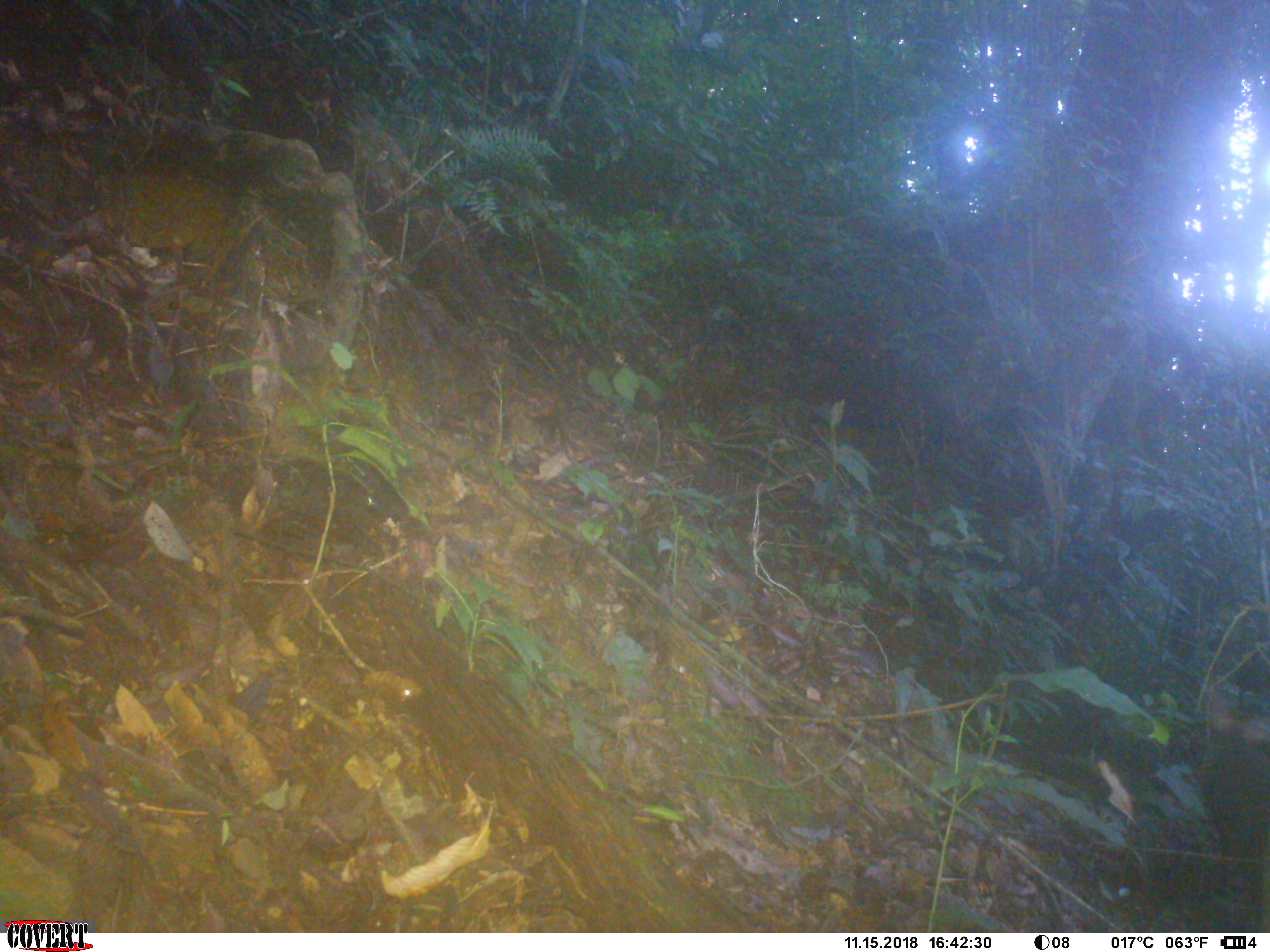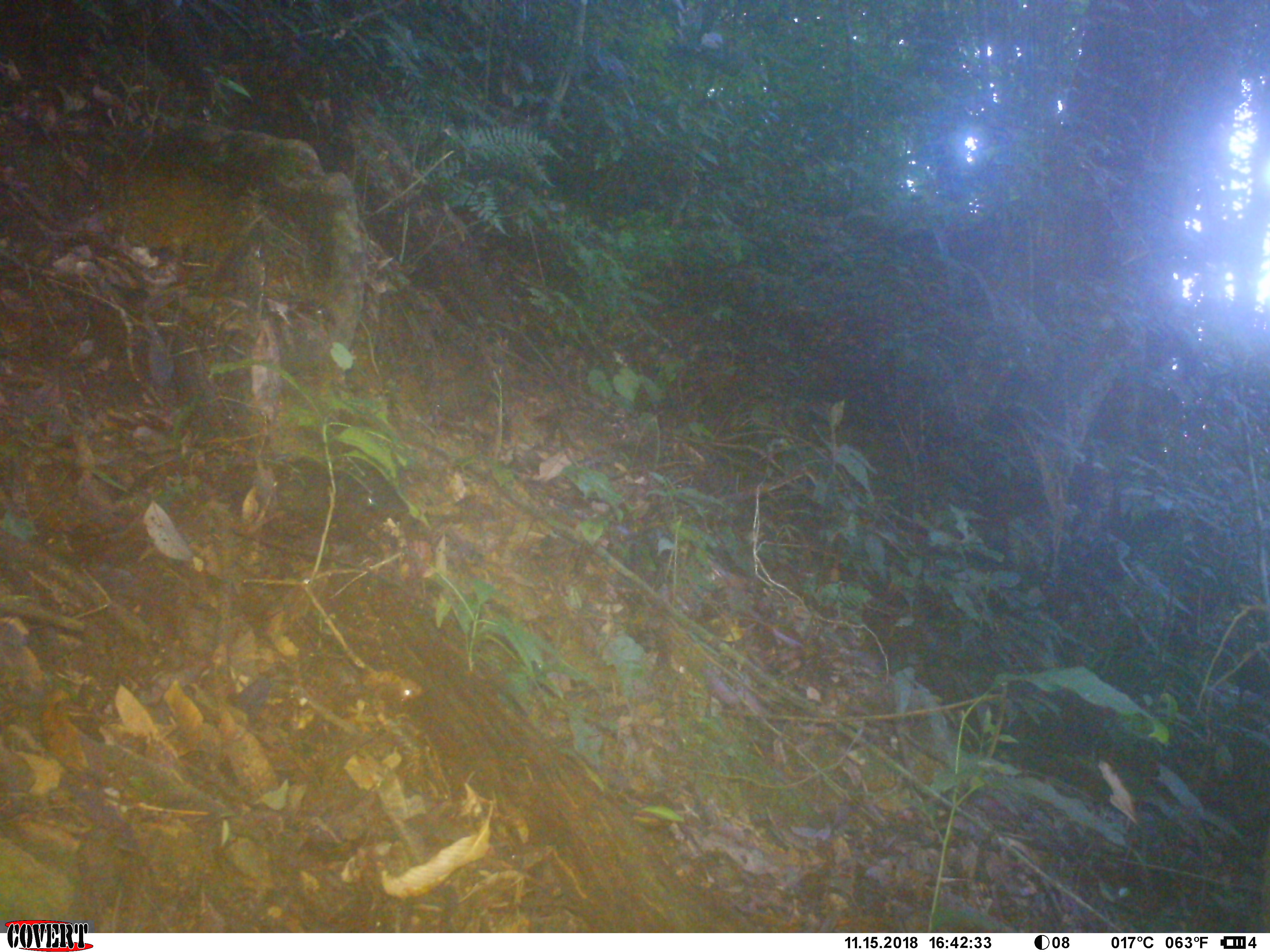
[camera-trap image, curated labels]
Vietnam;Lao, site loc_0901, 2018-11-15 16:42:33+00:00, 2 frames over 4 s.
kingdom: Animalia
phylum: Chordata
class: Mammalia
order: Artiodactyla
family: Cervidae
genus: Muntiacus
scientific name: Muntiacus rooseveltorum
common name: roosevelt's muntjac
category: roosevelts muntjac group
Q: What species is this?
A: Roosevelts muntjac group (roosevelt's muntjac) (Muntiacus rooseveltorum).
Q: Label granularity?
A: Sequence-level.